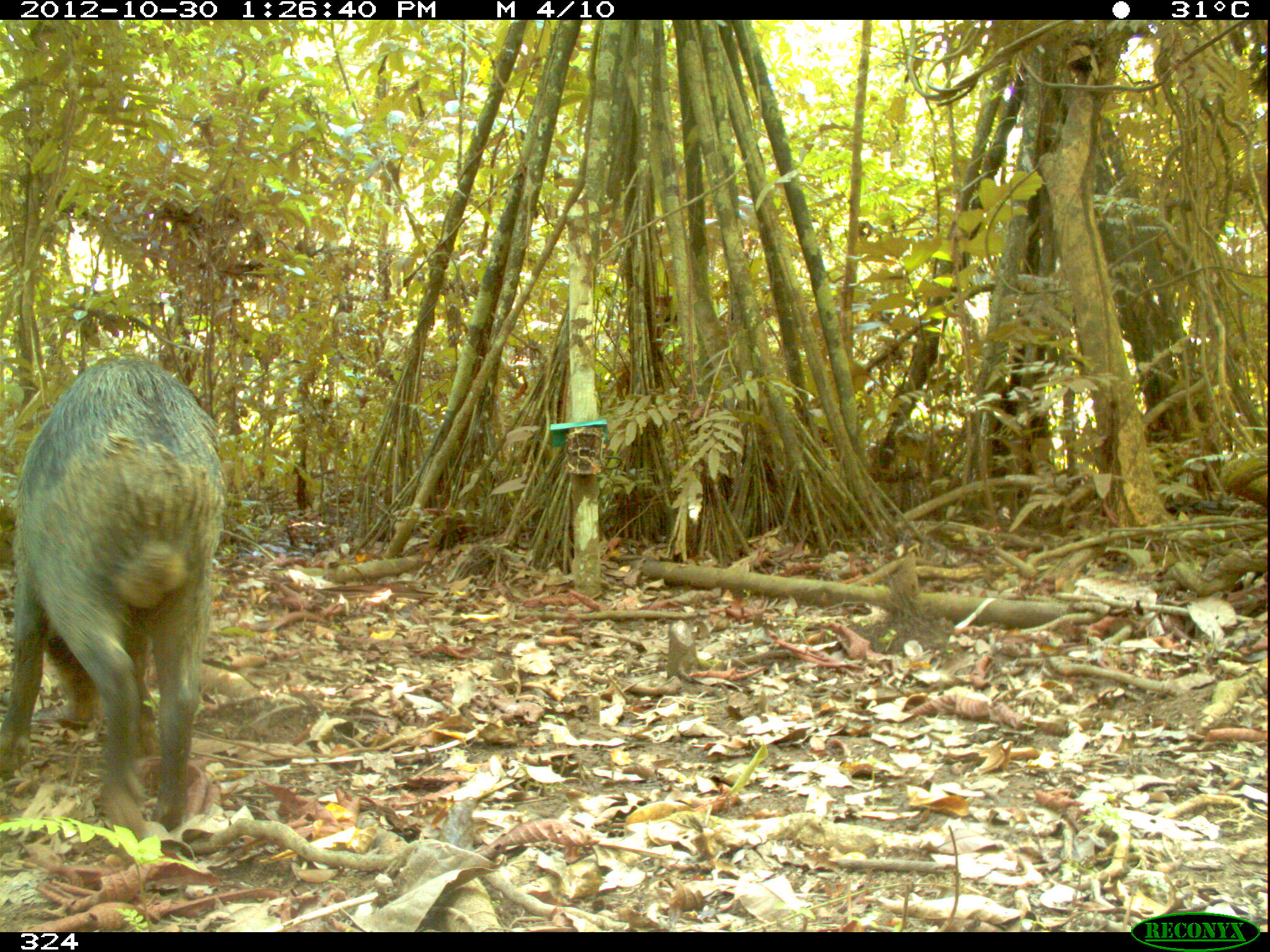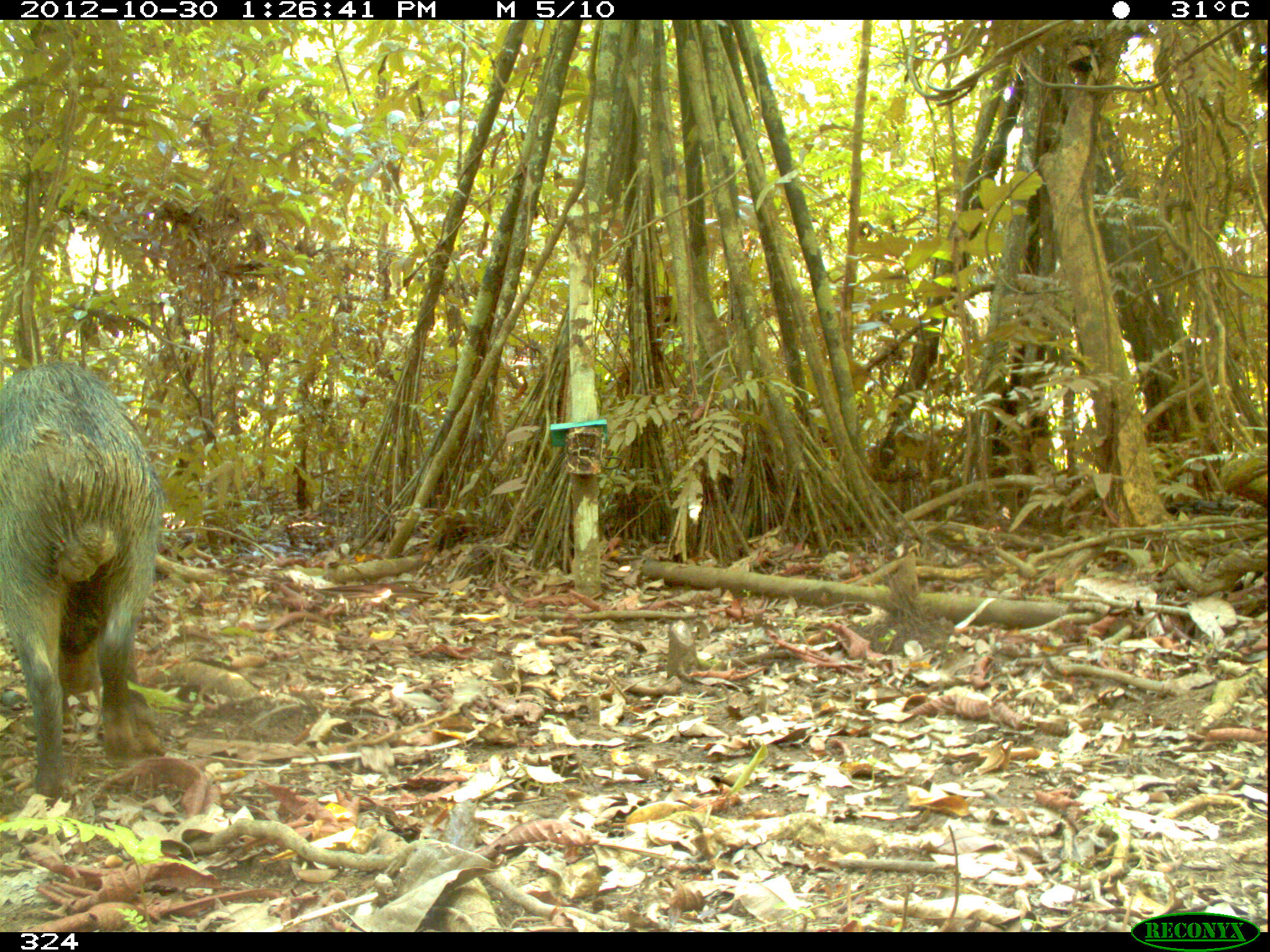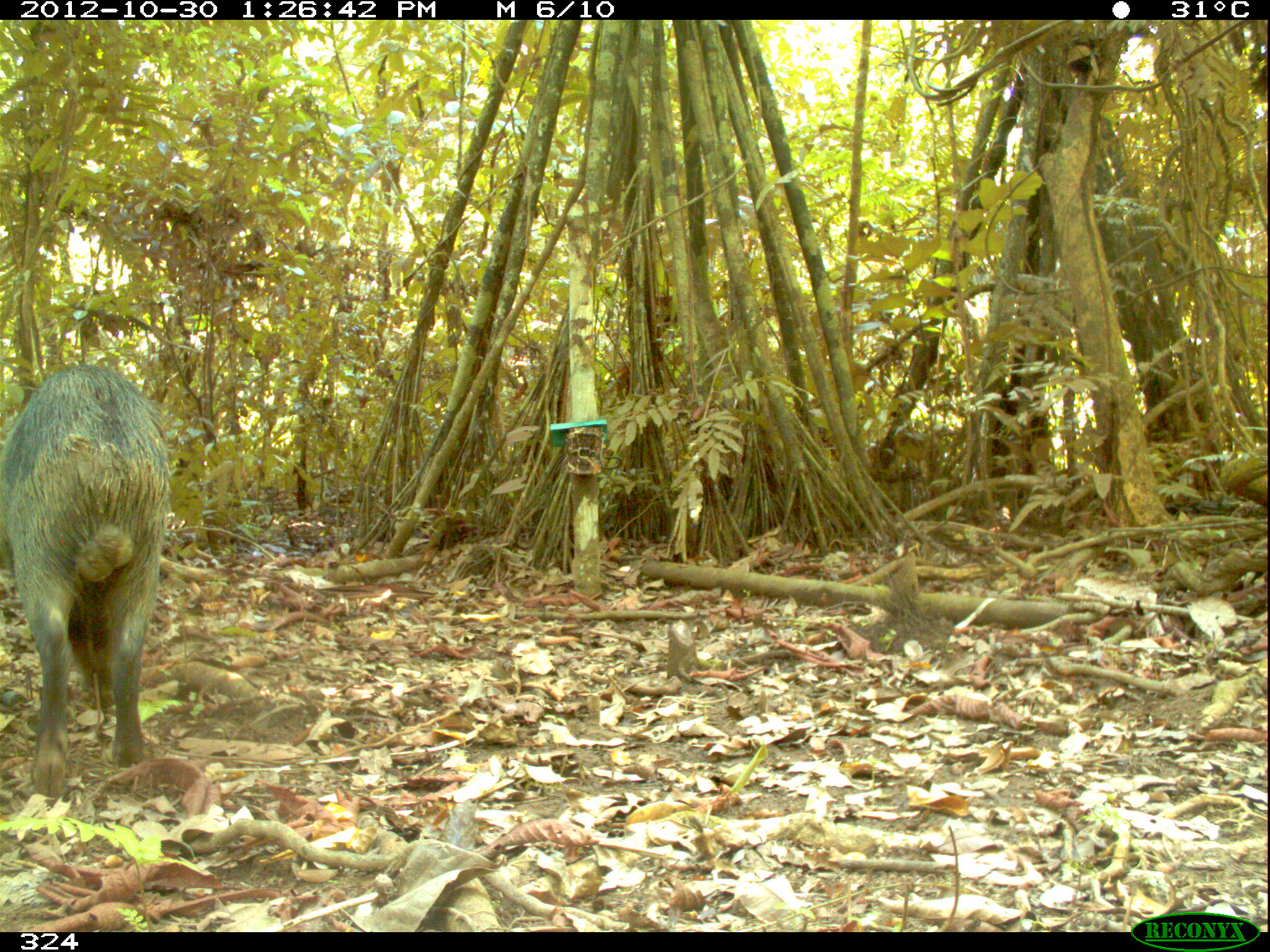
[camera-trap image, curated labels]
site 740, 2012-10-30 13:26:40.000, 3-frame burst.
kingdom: Animalia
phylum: Chordata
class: Mammalia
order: Artiodactyla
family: Tayassuidae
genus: Tayassu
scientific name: Tayassu pecari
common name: white-lipped peccary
Tayassu pecari (white-lipped peccary).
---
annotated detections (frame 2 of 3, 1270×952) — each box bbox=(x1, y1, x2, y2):
tayassu pecari: bbox=(0, 358, 164, 794)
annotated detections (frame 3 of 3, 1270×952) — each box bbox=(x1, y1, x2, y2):
tayassu pecari: bbox=(1, 362, 169, 798)